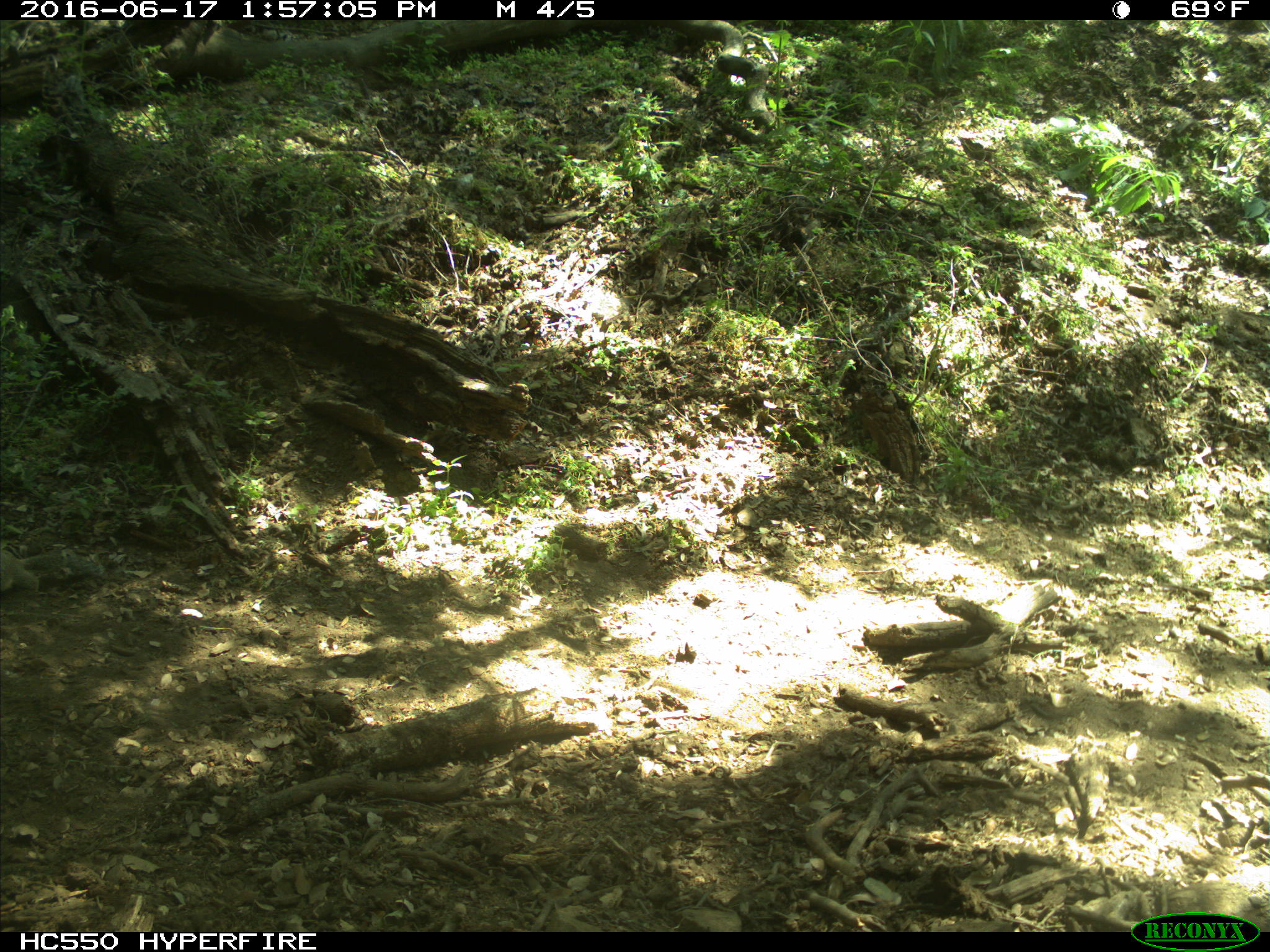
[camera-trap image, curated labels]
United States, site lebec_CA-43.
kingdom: Animalia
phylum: Chordata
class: Mammalia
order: Rodentia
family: Sciuridae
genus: Otospermophilus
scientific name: Otospermophilus beecheyi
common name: california ground squirrel